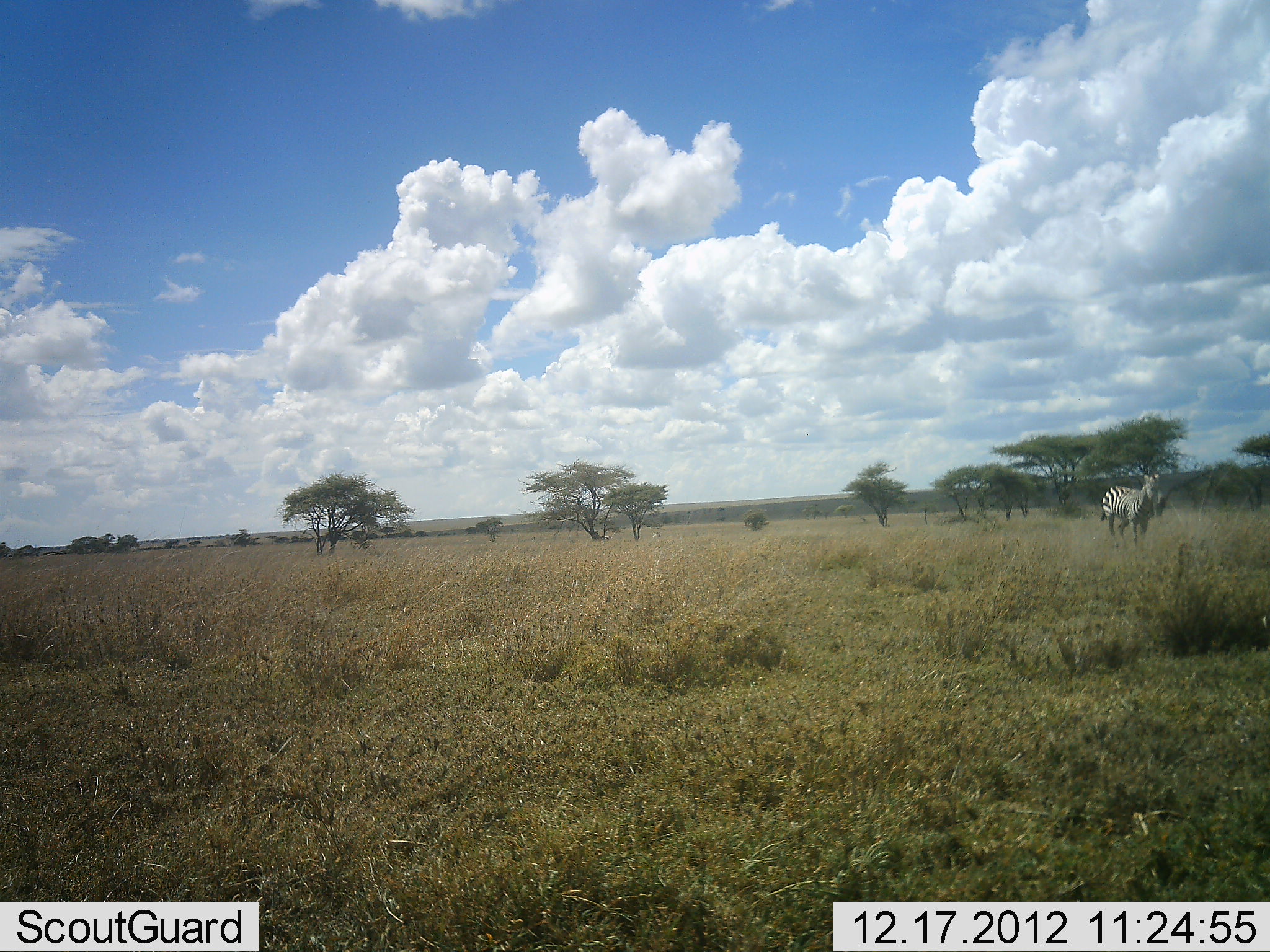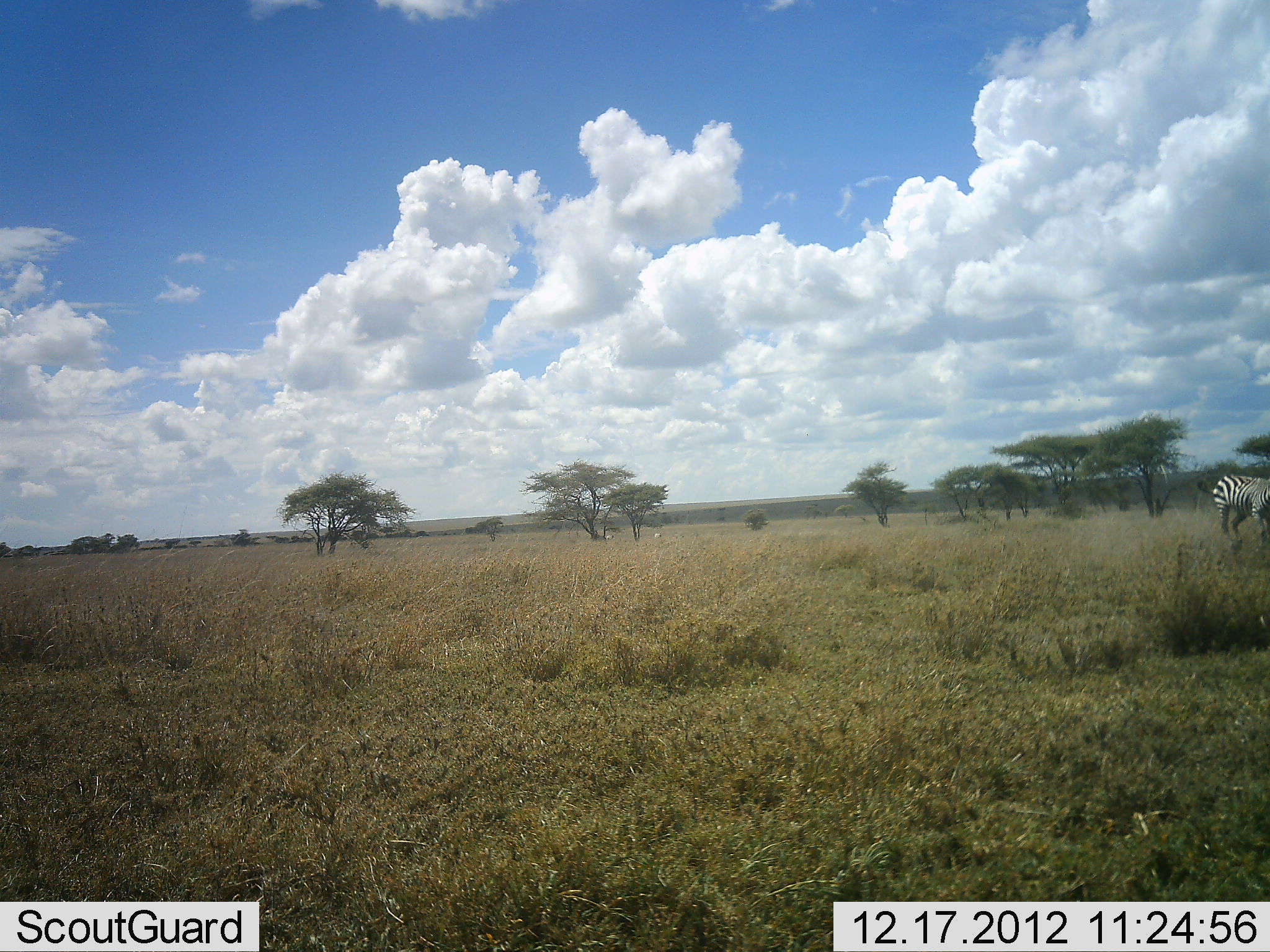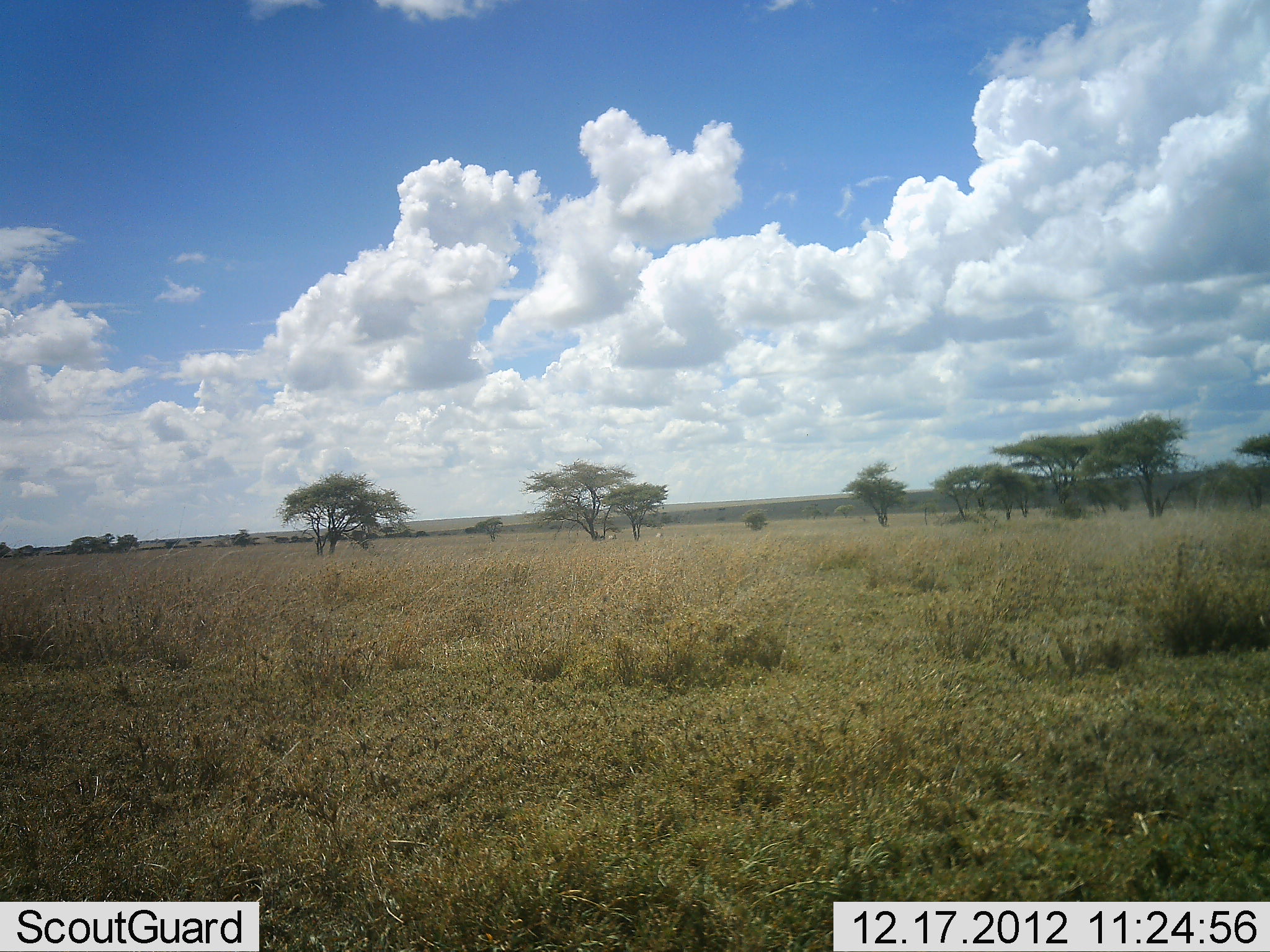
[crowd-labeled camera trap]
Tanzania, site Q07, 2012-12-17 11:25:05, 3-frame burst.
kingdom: Animalia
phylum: Chordata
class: Mammalia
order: Perissodactyla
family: Equidae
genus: Equus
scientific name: Equus quagga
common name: plains zebra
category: zebra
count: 1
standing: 10%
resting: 0%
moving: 90%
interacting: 0%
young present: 0%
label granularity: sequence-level